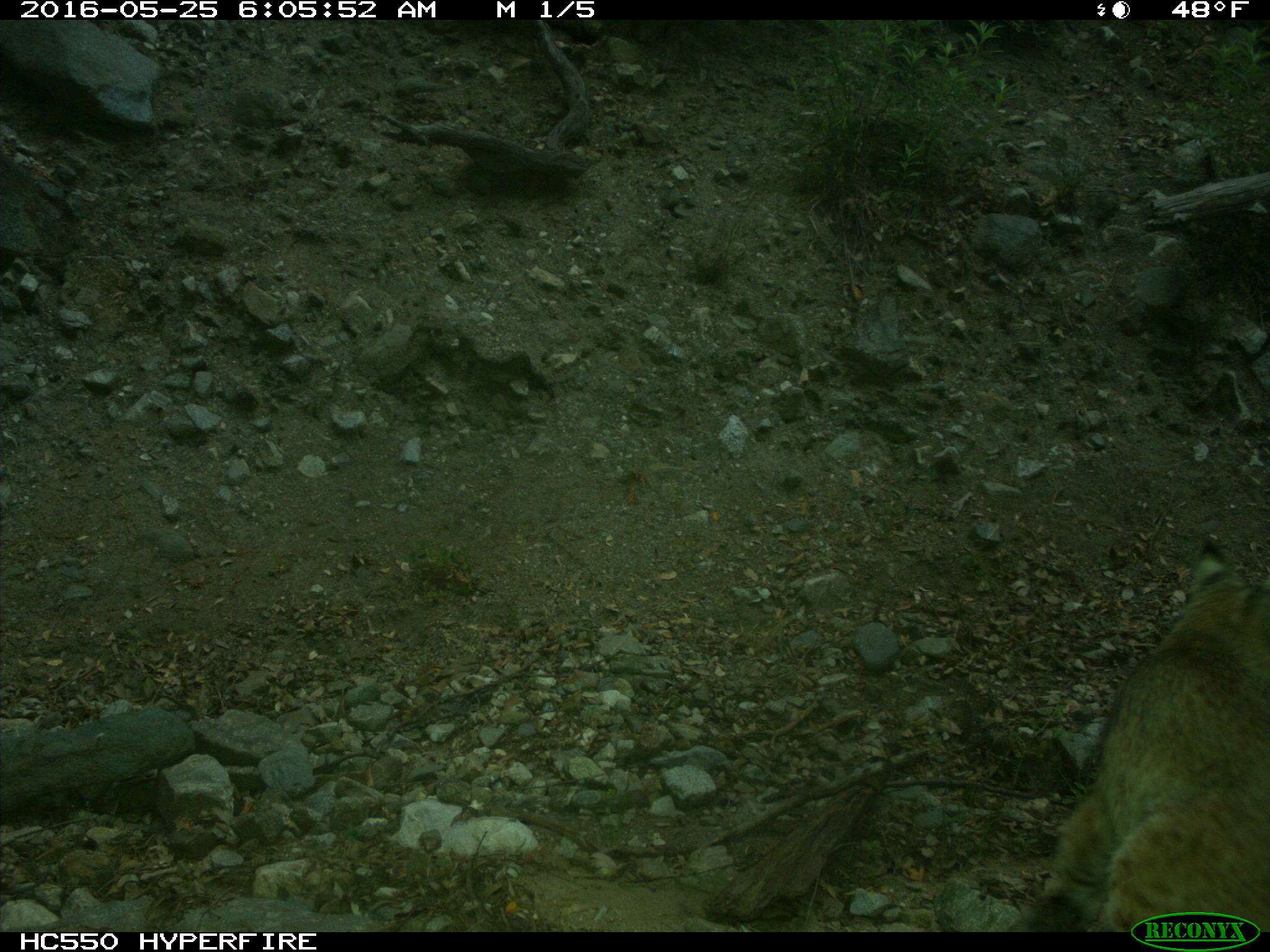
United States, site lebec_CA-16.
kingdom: Animalia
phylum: Chordata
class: Mammalia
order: Carnivora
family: Felidae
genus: Lynx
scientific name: Lynx rufus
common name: bobcat